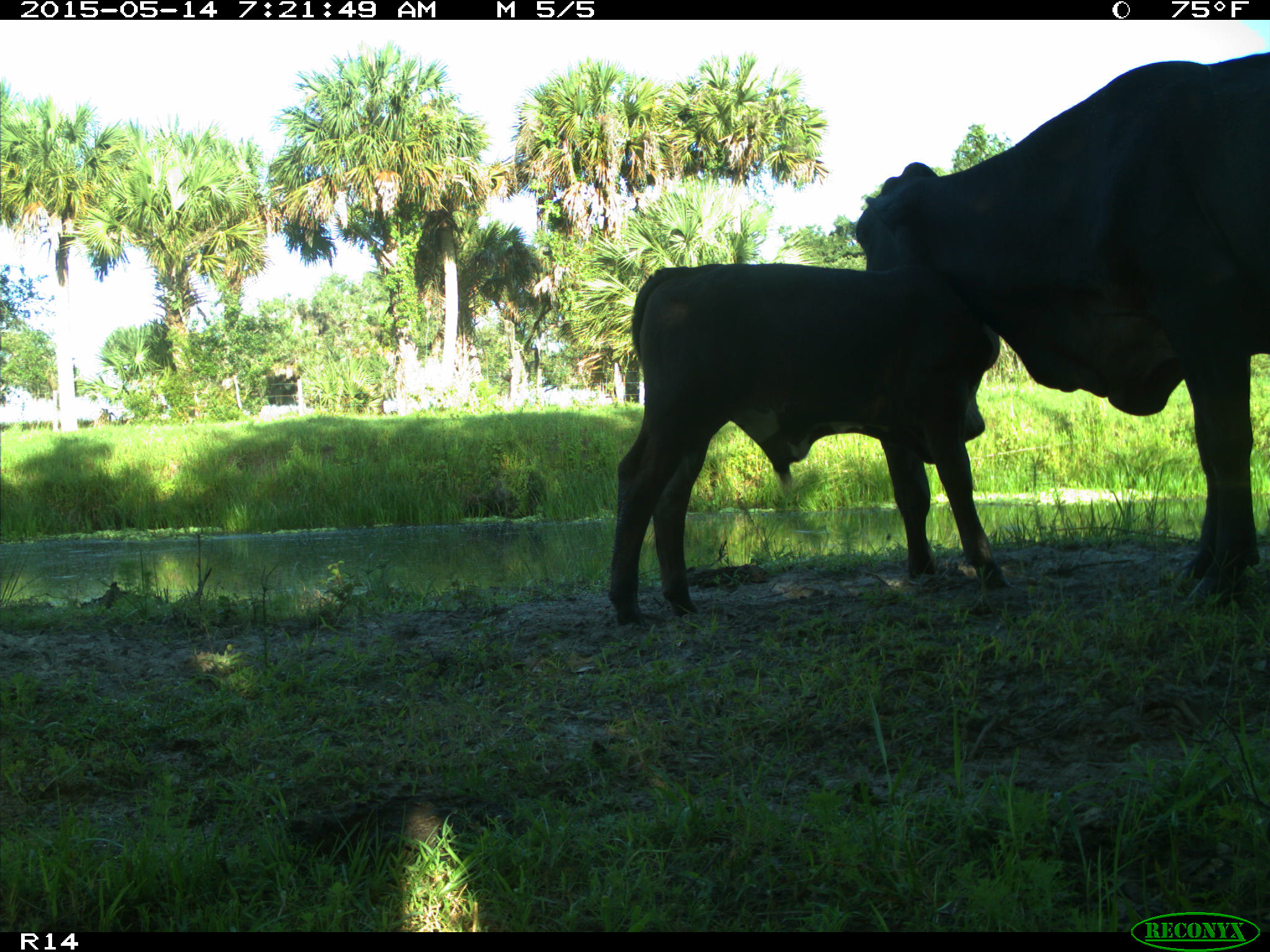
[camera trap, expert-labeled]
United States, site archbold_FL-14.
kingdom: Animalia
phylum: Chordata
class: Mammalia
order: Artiodactyla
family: Bovidae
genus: Bos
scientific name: Bos taurus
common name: domestic cow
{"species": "Bos taurus (domestic cow)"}